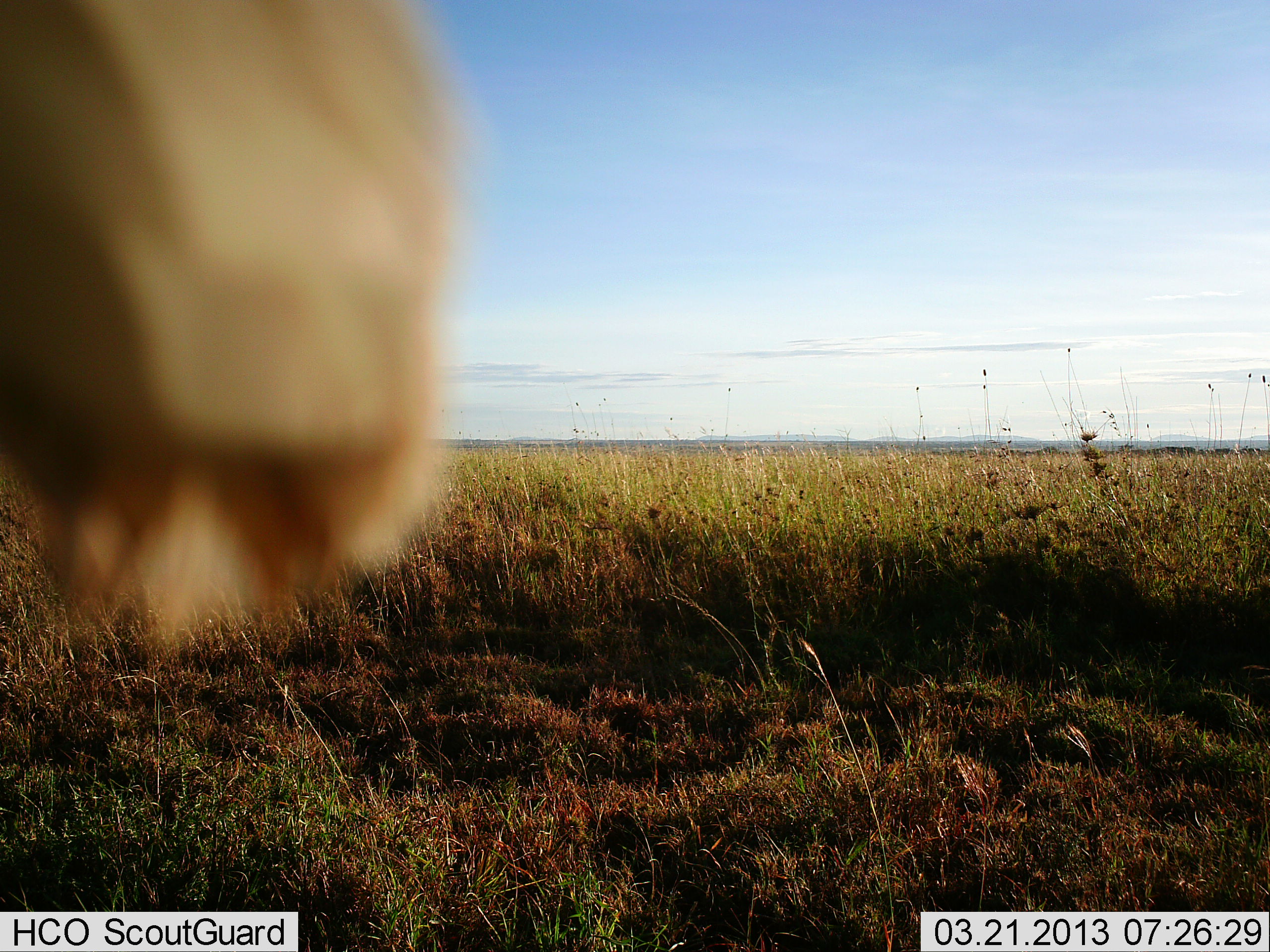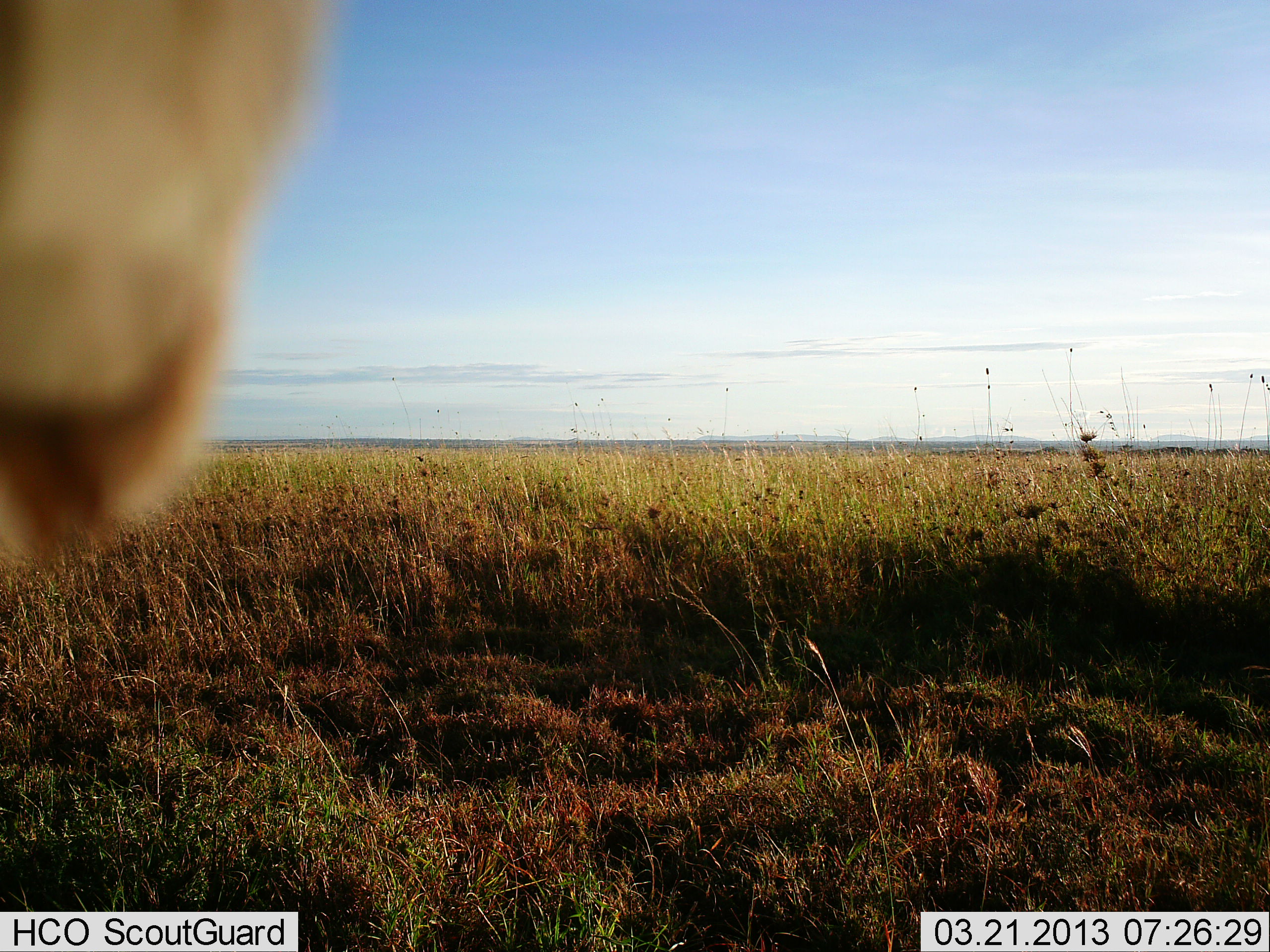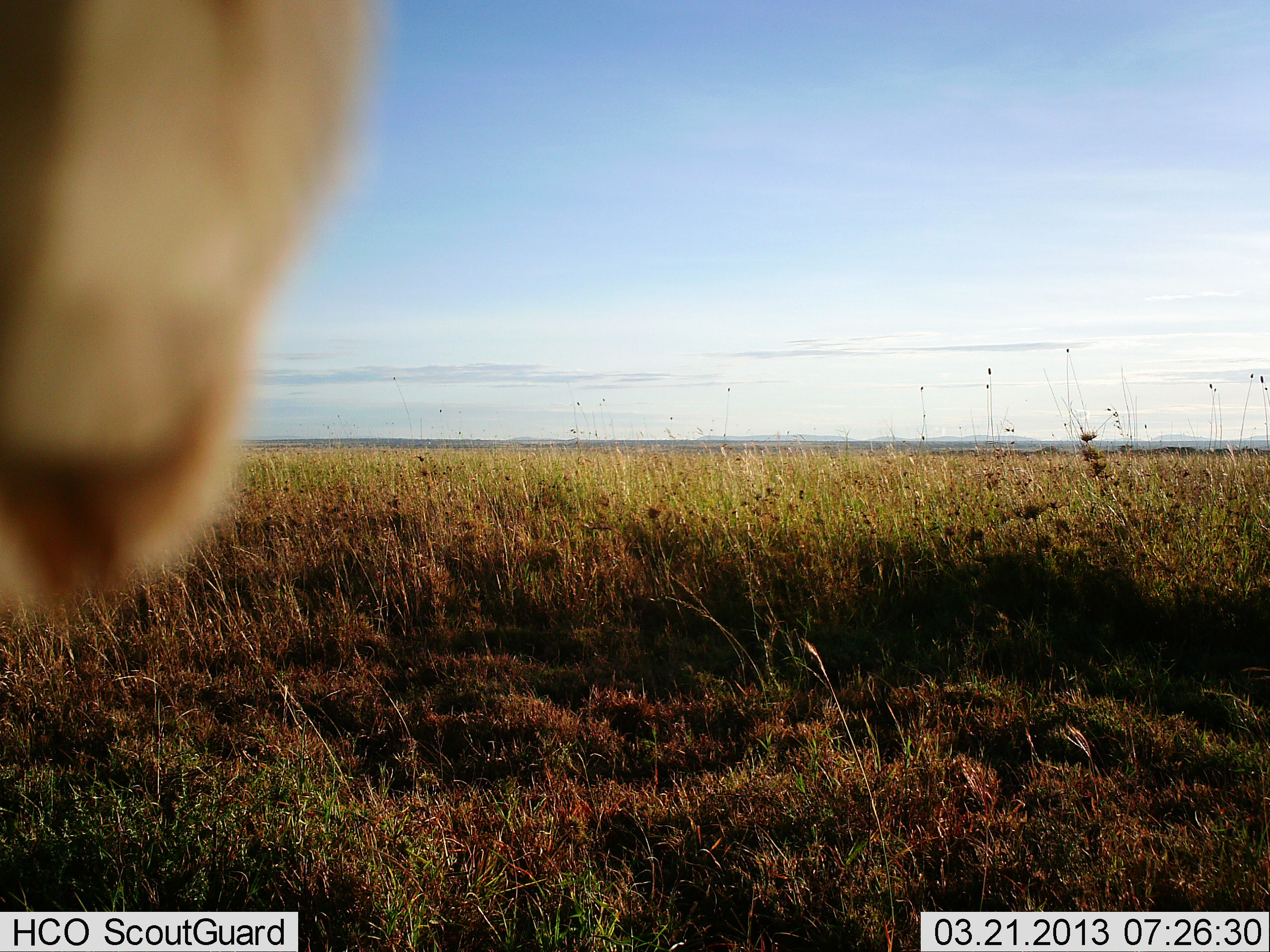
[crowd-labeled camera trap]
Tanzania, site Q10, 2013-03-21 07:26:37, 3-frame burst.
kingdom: Animalia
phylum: Chordata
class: Aves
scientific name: Aves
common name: bird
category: otherbird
Otherbird (bird) (Aves), count 1. Behavior (volunteer vote fractions): standing 0%, resting 100%, moving 0%, interacting 0%. Young present (vote fraction): 0%. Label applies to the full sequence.